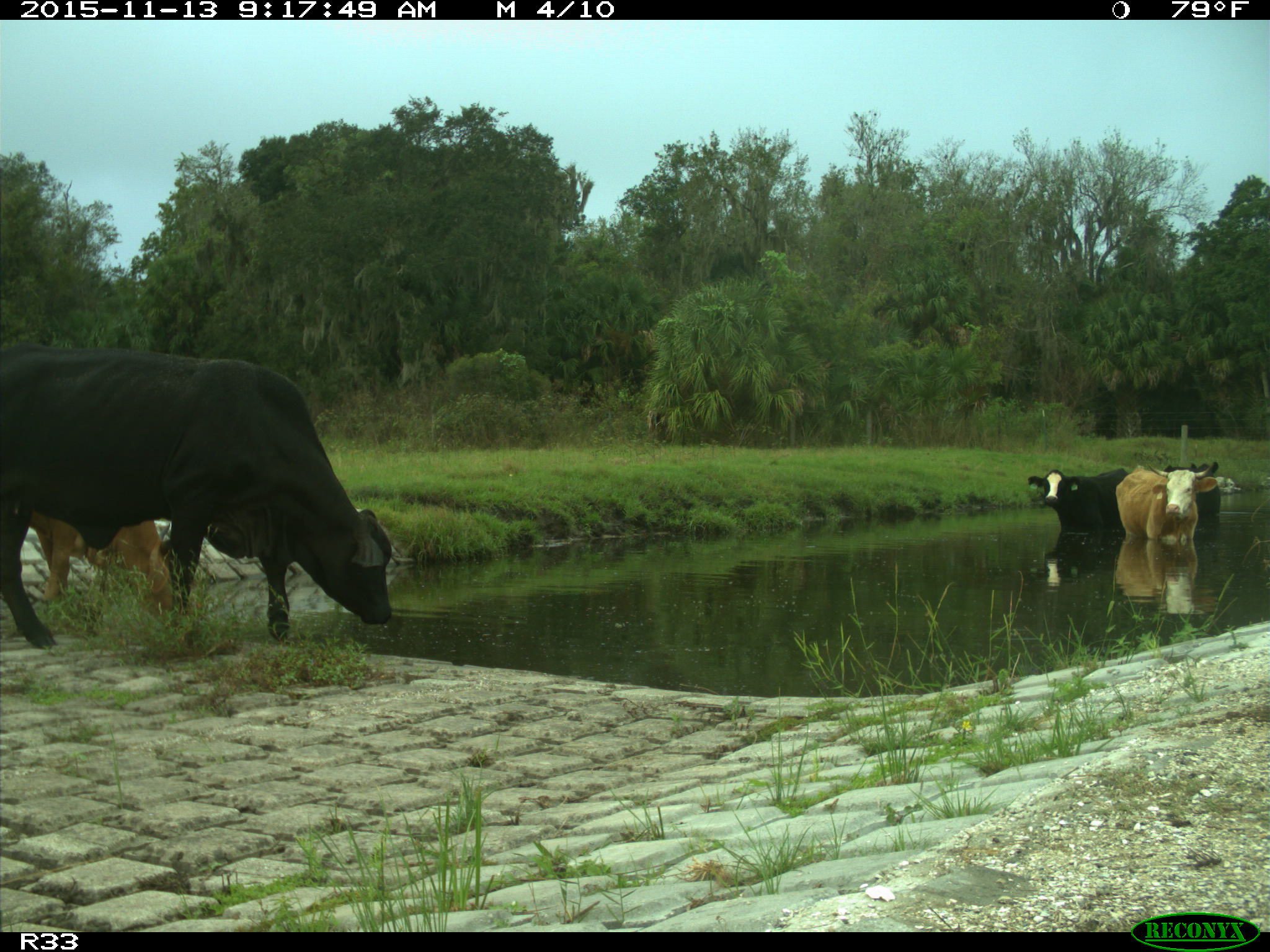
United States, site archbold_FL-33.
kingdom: Animalia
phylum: Chordata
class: Mammalia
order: Artiodactyla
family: Bovidae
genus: Bos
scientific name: Bos taurus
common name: domestic cow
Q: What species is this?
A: Bos taurus (domestic cow).